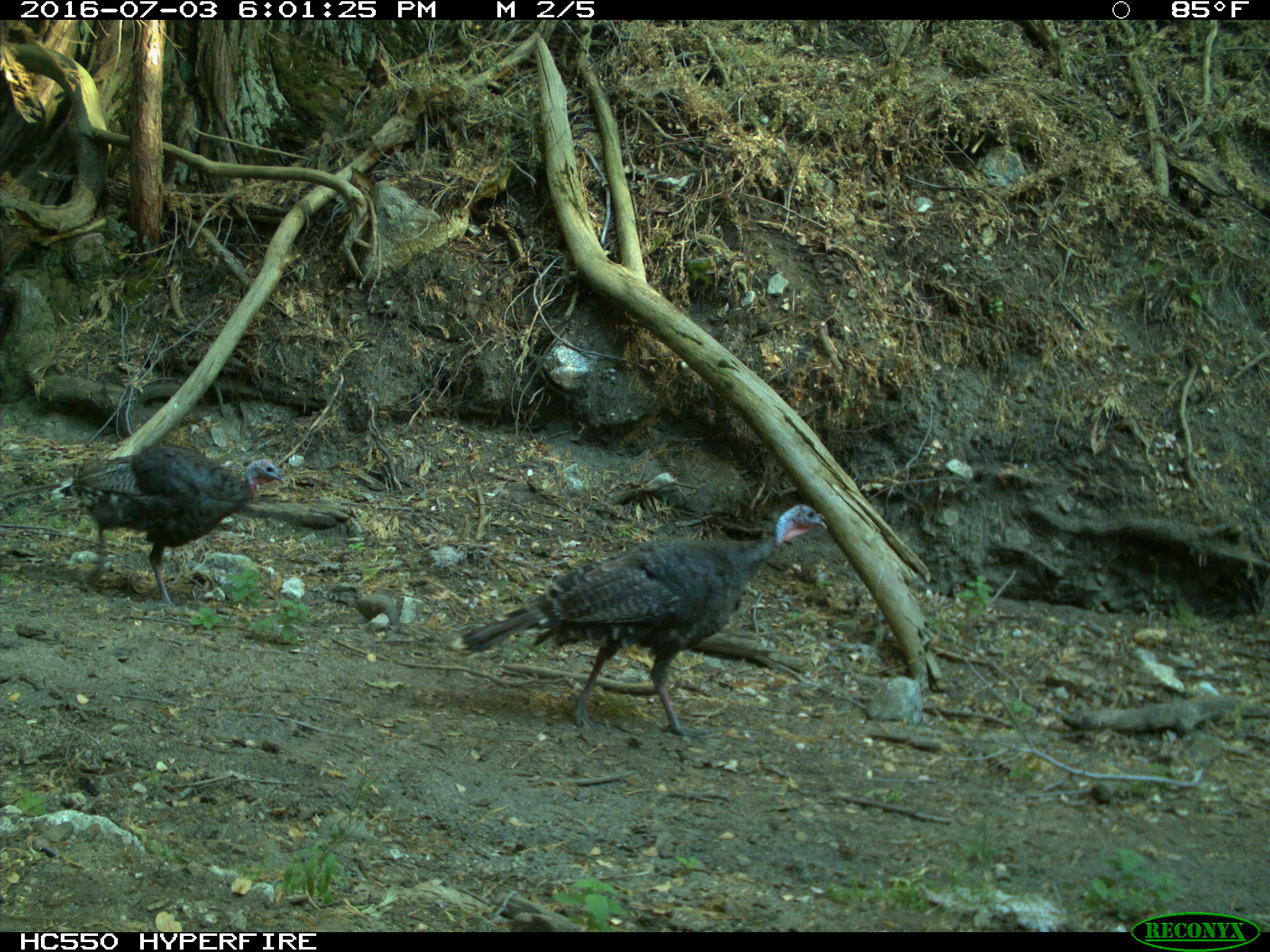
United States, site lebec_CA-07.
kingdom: Animalia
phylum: Chordata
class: Aves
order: Galliformes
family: Phasianidae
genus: Meleagris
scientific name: Meleagris gallopavo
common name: wild turkey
Meleagris gallopavo (wild turkey).